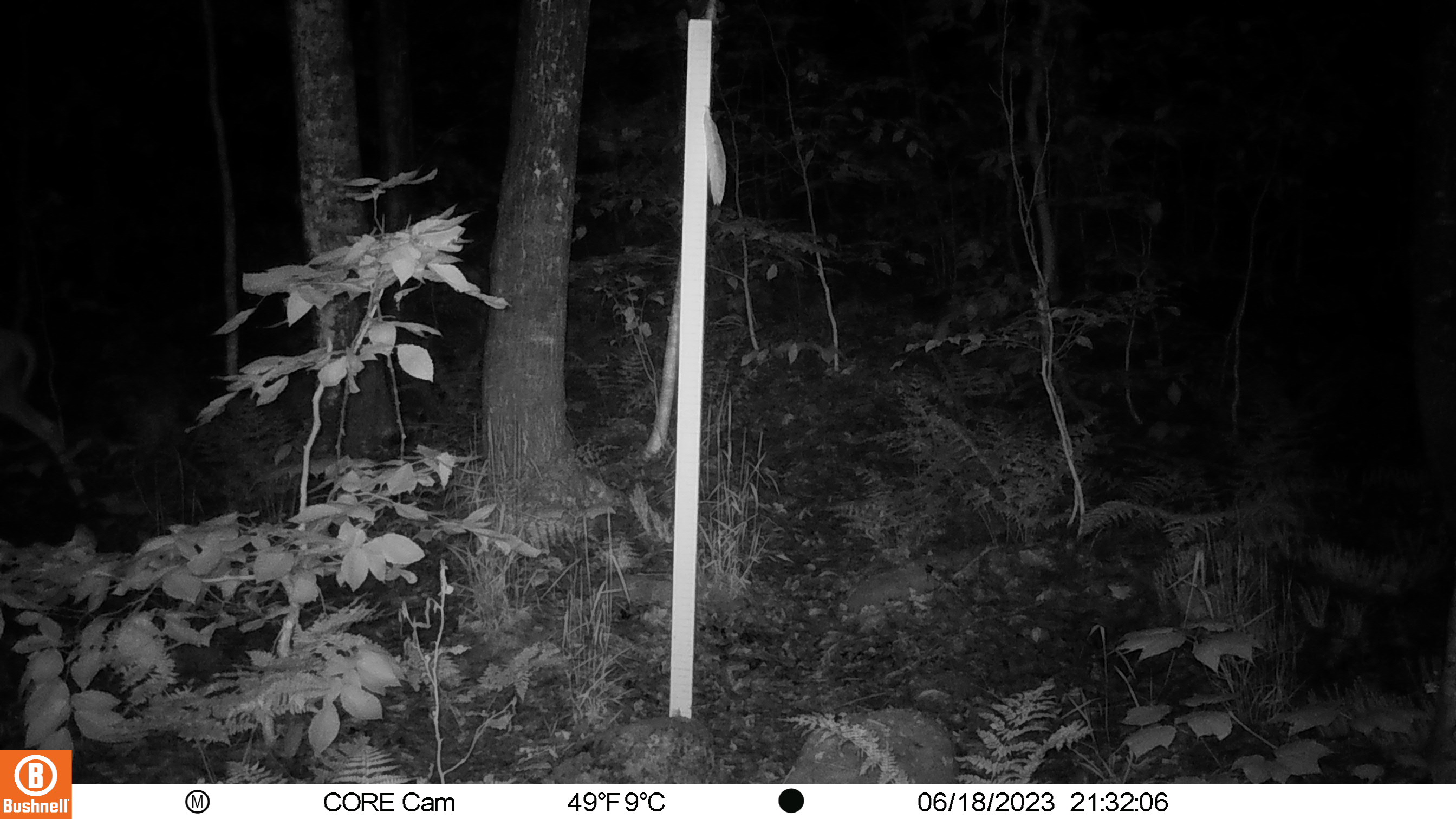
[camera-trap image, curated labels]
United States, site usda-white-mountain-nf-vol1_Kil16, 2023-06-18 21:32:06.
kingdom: Animalia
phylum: Chordata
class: Mammalia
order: Artiodactyla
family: Cervidae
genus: Odocoileus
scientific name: Odocoileus virginianus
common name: white-tailed deer